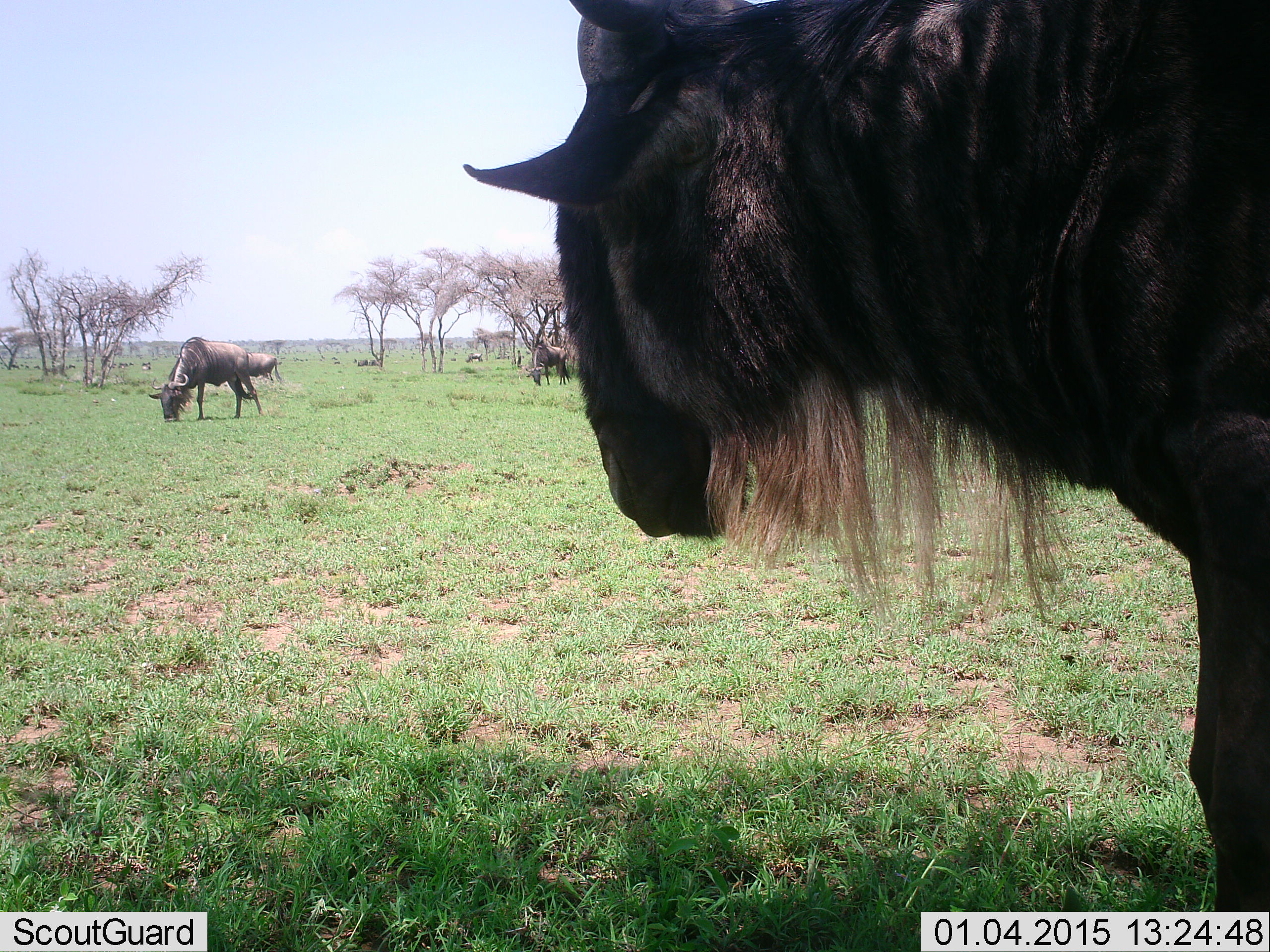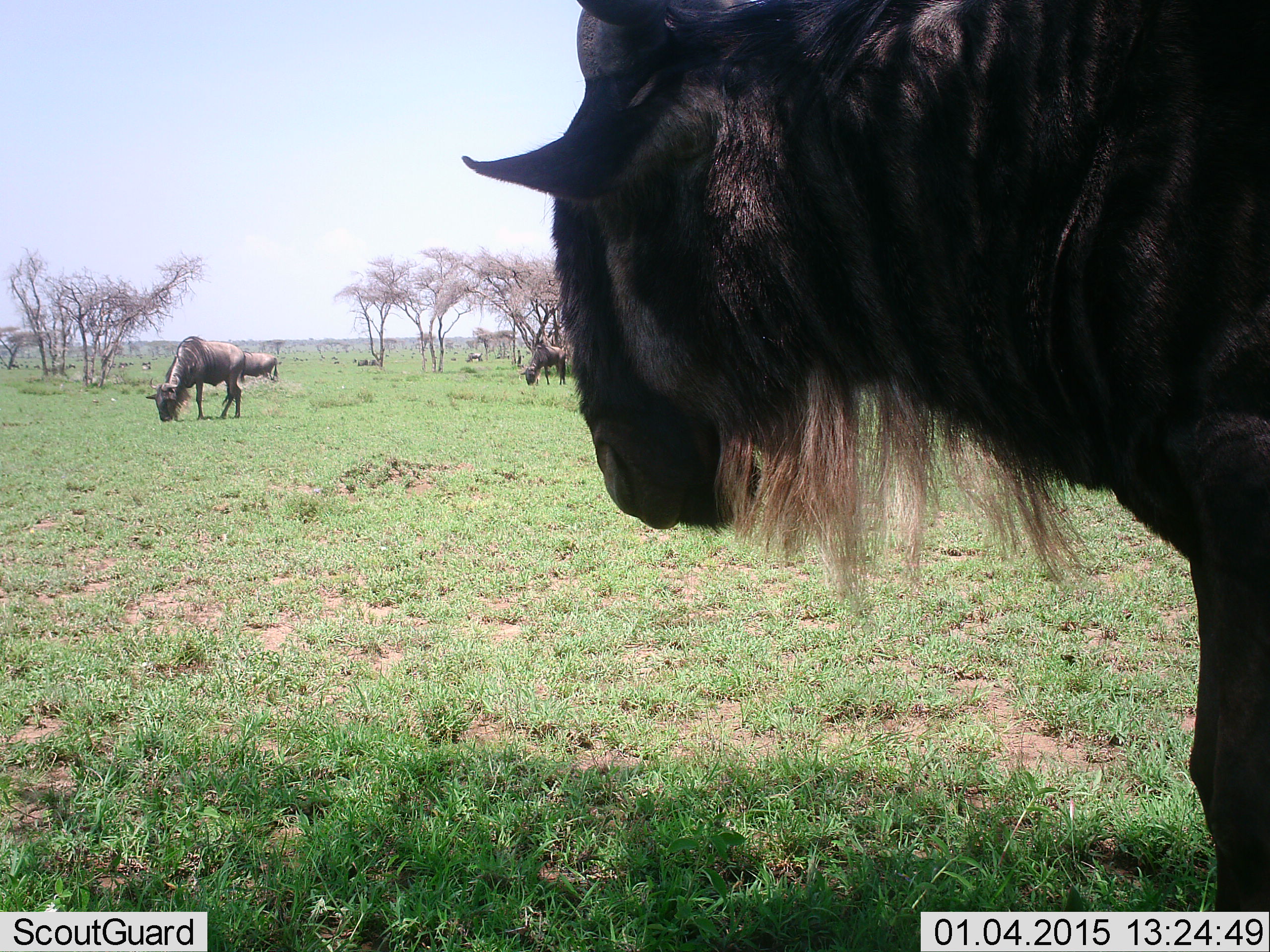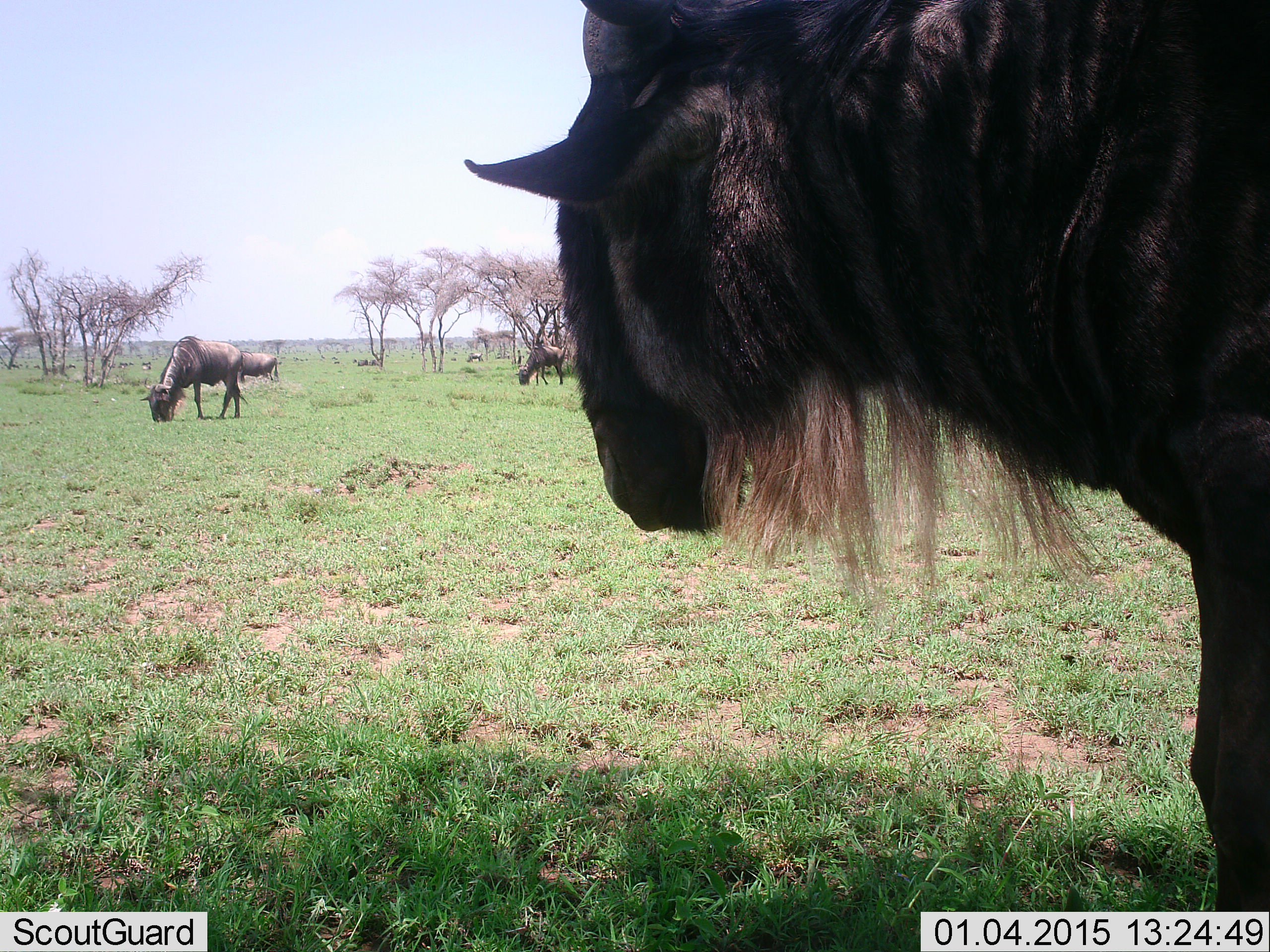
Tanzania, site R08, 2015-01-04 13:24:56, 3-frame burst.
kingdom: Animalia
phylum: Chordata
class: Mammalia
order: Artiodactyla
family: Bovidae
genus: Connochaetes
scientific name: Connochaetes taurinus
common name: blue wildebeest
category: wildebeest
Wildebeest (blue wildebeest) (Connochaetes taurinus), count 5. Behavior (volunteer vote fractions): standing 90%, resting 10%, moving 20%, interacting 0%. Young present (vote fraction): 0%. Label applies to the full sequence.